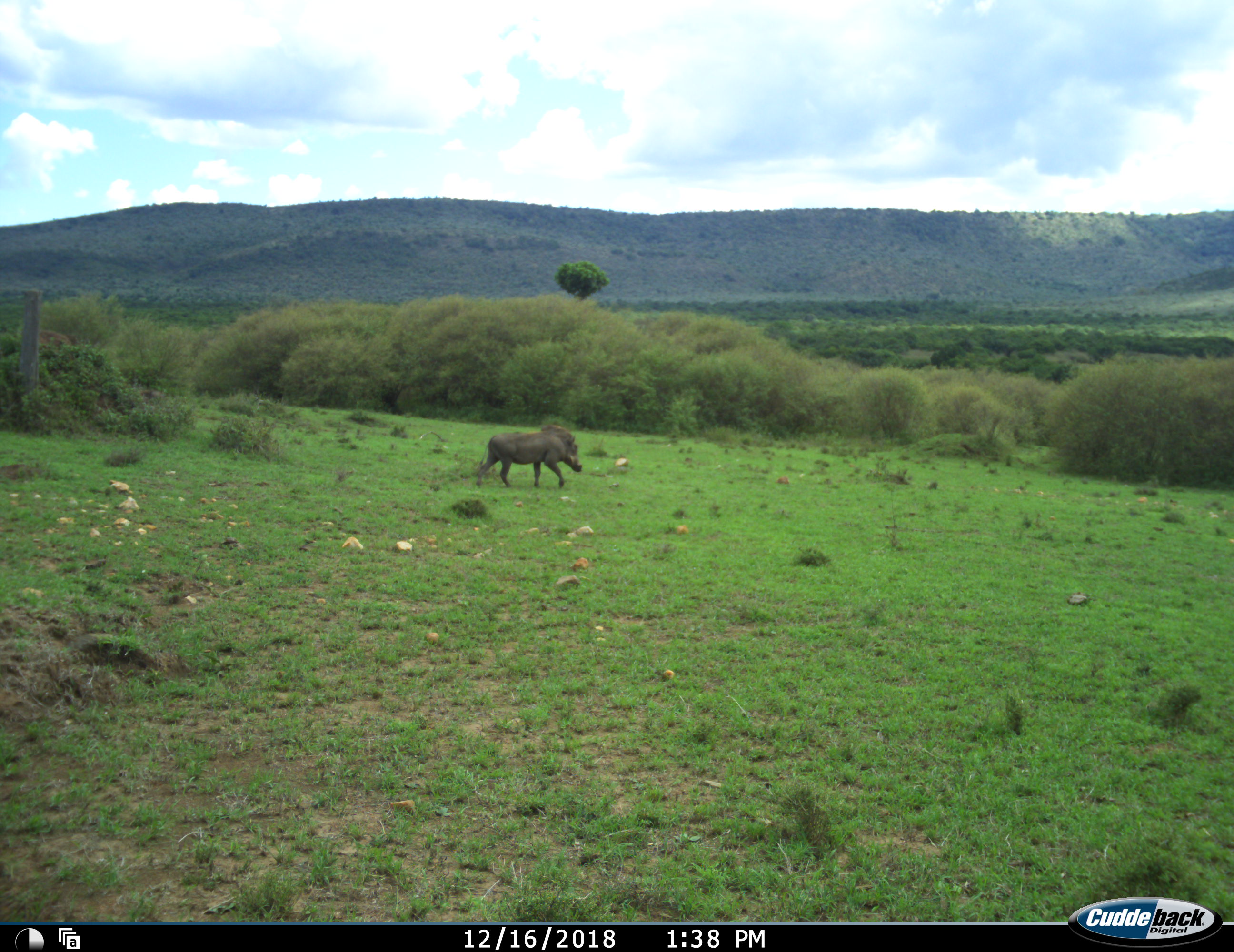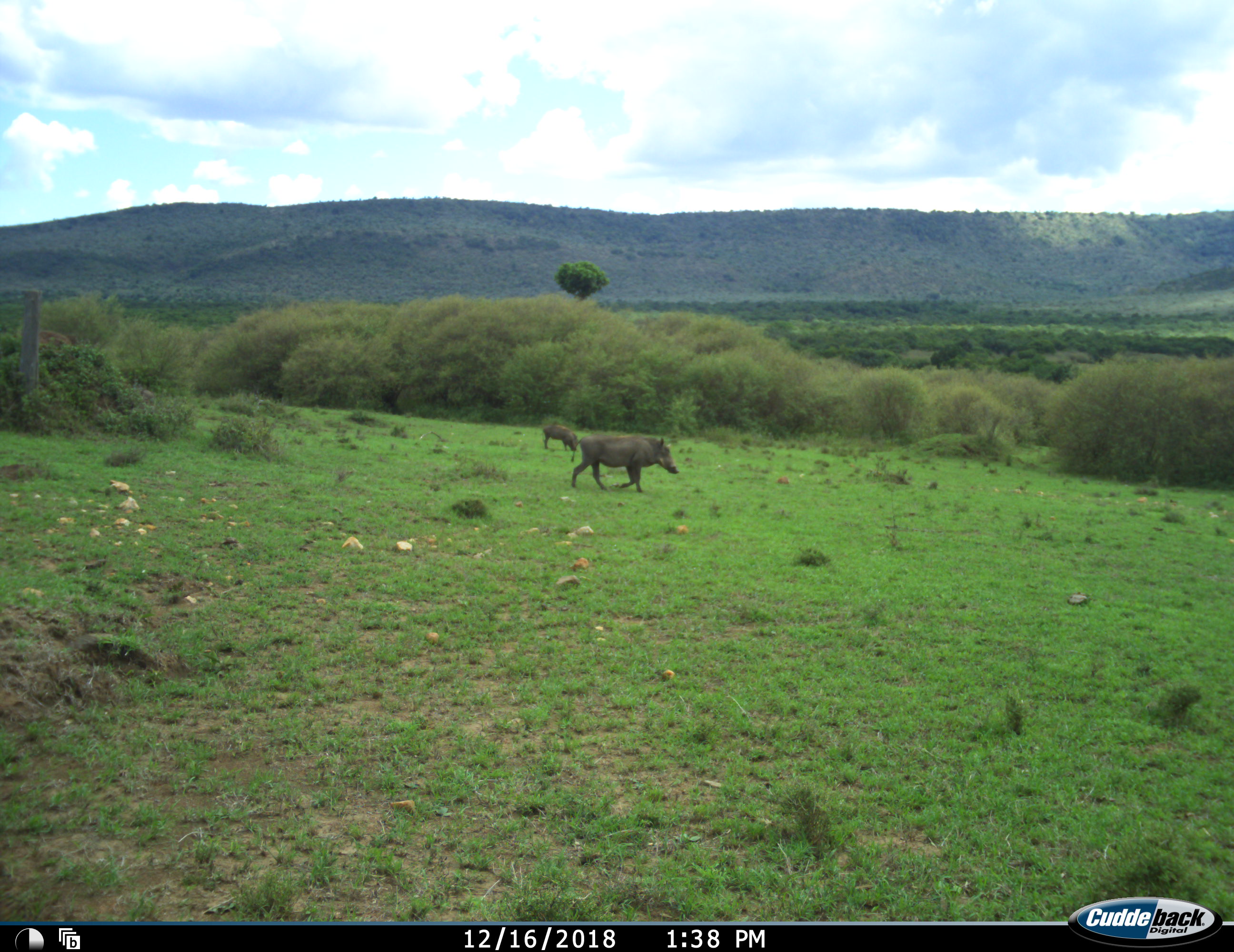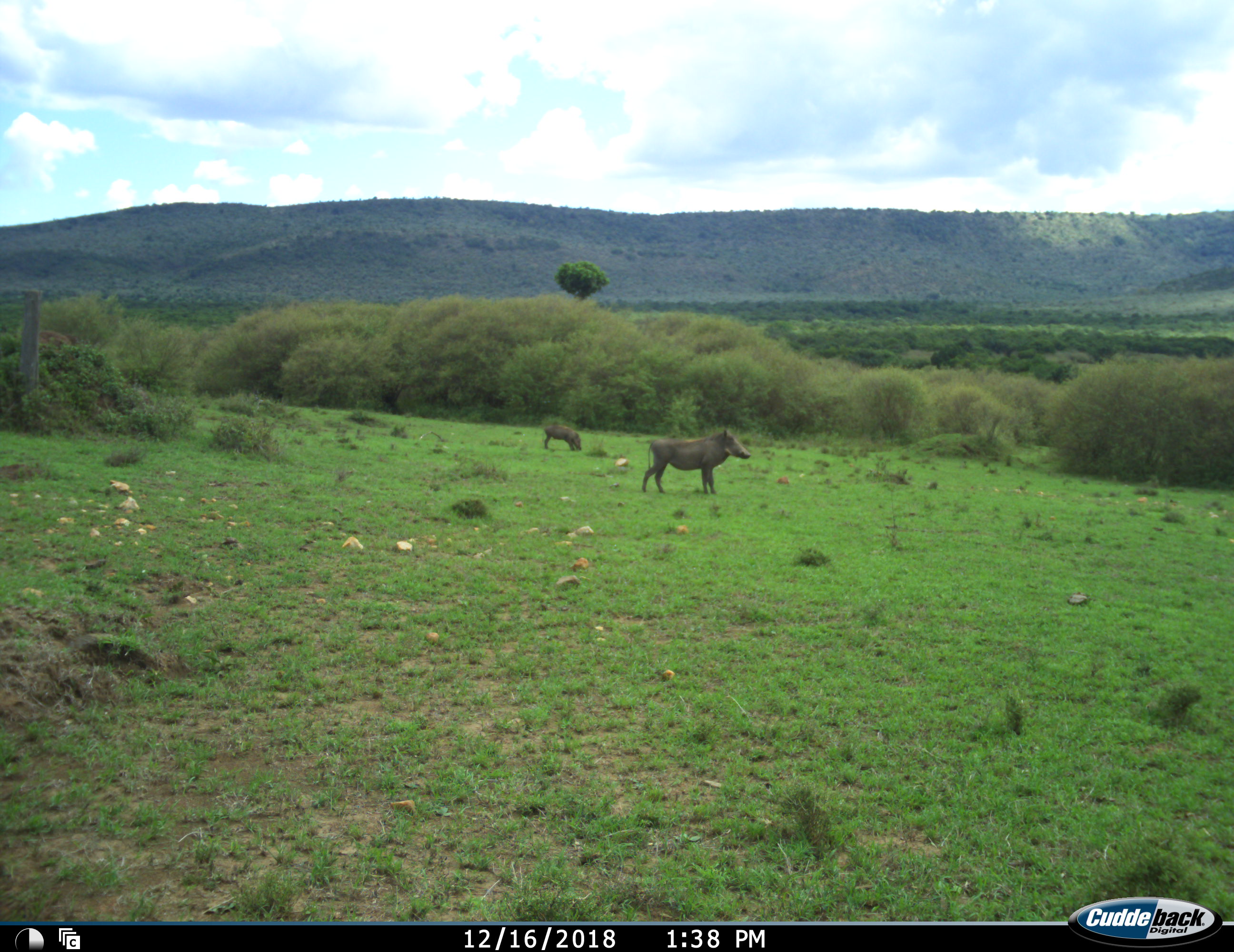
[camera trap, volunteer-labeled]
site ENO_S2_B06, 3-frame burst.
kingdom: Animalia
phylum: Chordata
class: Mammalia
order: Artiodactyla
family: Suidae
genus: Phacochoerus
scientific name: Phacochoerus africanus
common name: warthog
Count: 2.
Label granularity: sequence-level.